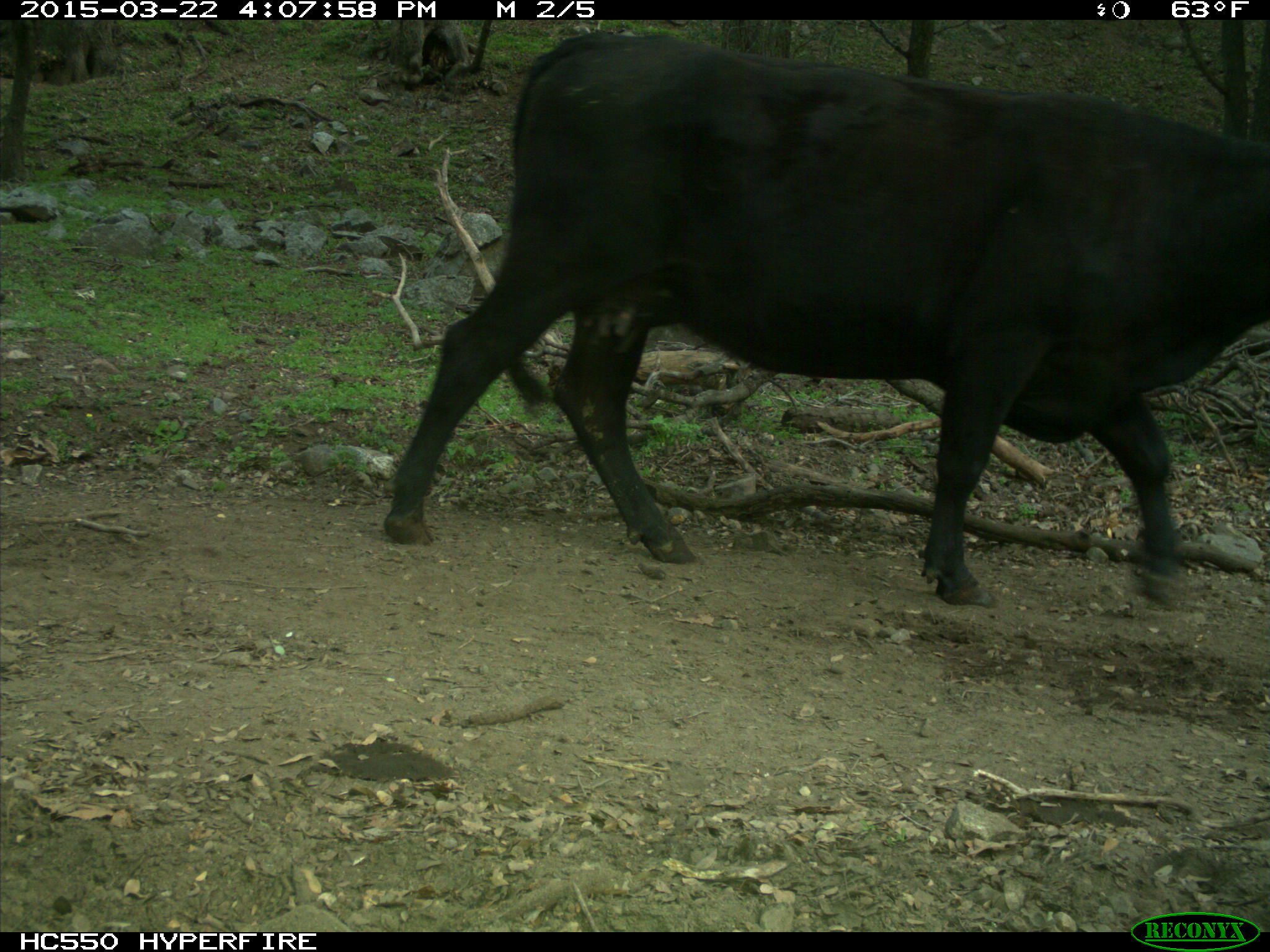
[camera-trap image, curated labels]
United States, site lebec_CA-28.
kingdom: Animalia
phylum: Chordata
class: Mammalia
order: Artiodactyla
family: Bovidae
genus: Bos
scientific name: Bos taurus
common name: domestic cow